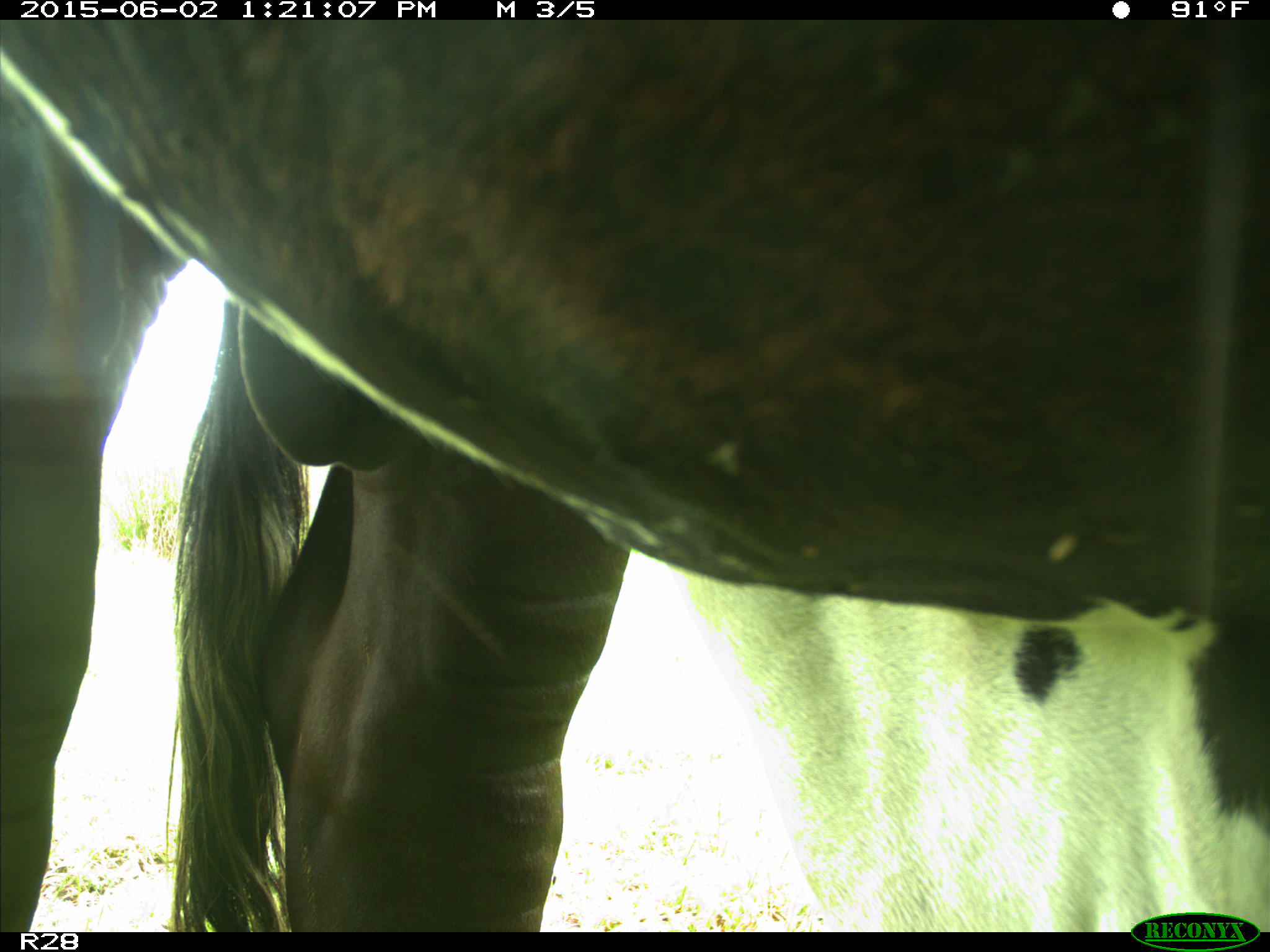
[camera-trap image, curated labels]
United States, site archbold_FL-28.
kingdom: Animalia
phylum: Chordata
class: Mammalia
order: Artiodactyla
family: Bovidae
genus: Bos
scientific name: Bos taurus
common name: domestic cow